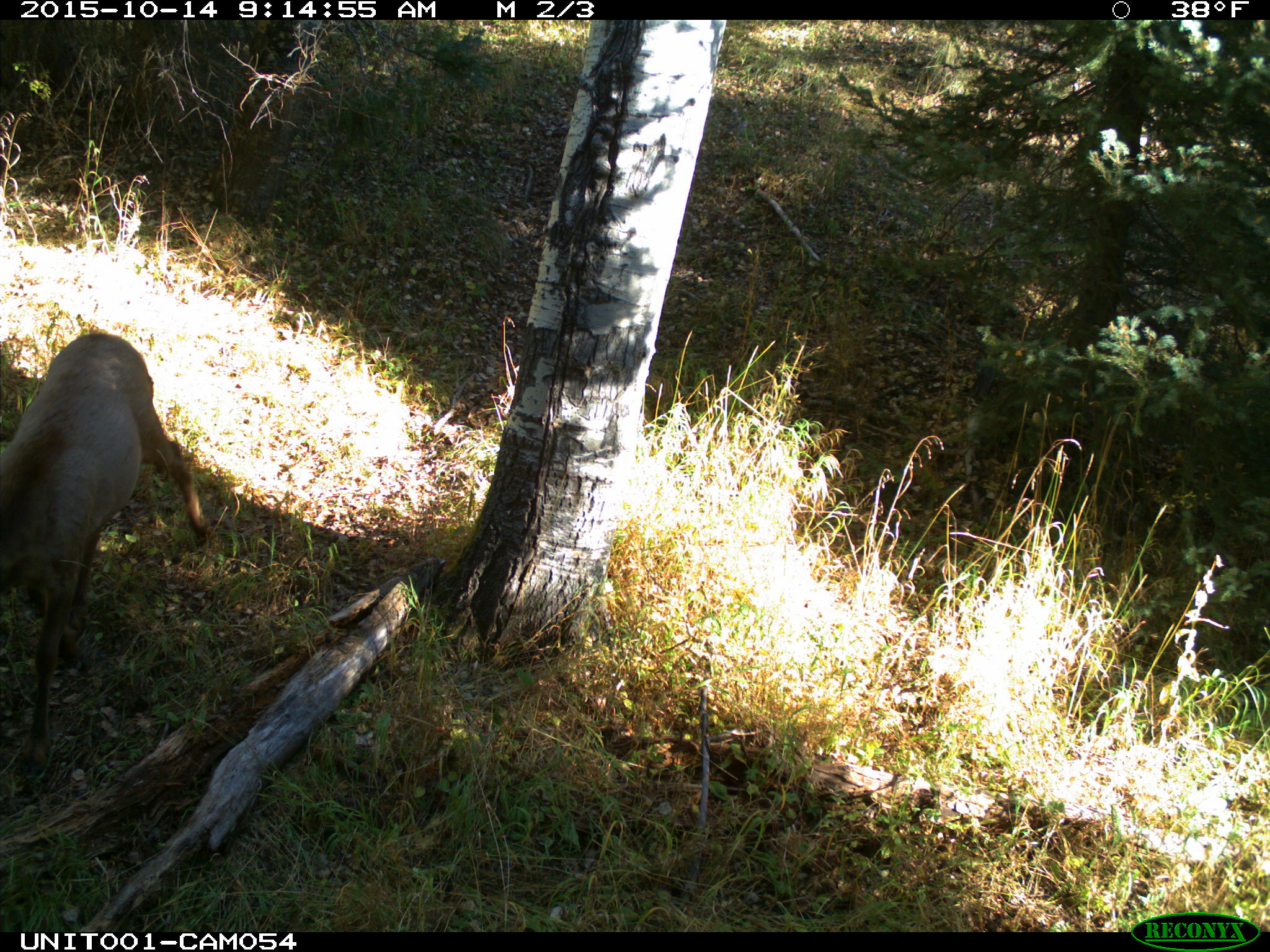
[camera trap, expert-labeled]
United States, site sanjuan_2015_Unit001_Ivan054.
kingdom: Animalia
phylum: Chordata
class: Mammalia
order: Artiodactyla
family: Cervidae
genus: Cervus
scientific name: Cervus elaphus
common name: red deer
Cervus elaphus (red deer).